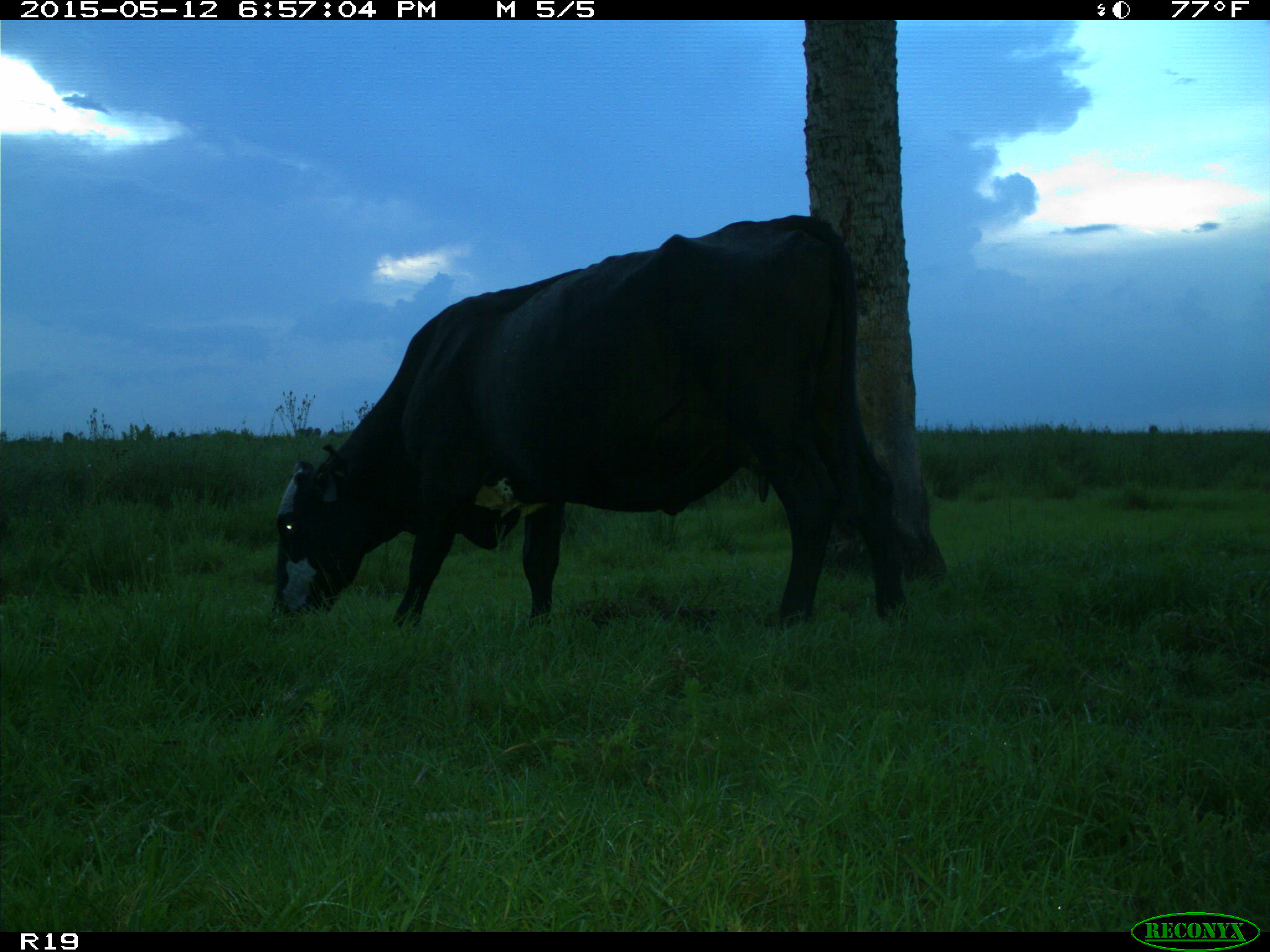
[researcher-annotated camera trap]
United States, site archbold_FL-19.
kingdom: Animalia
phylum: Chordata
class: Mammalia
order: Artiodactyla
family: Bovidae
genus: Bos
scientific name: Bos taurus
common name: domestic cow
Bos taurus (domestic cow).